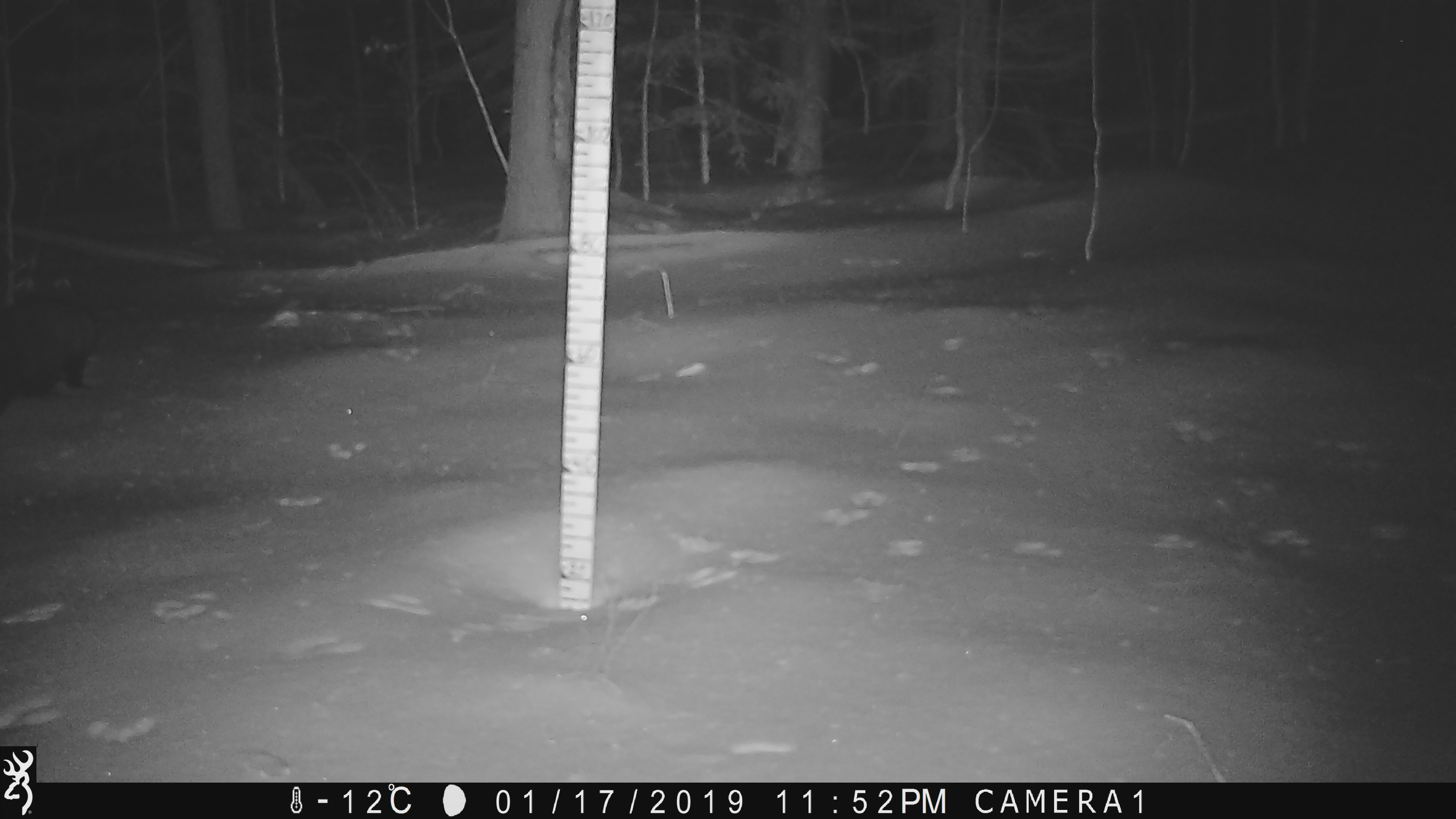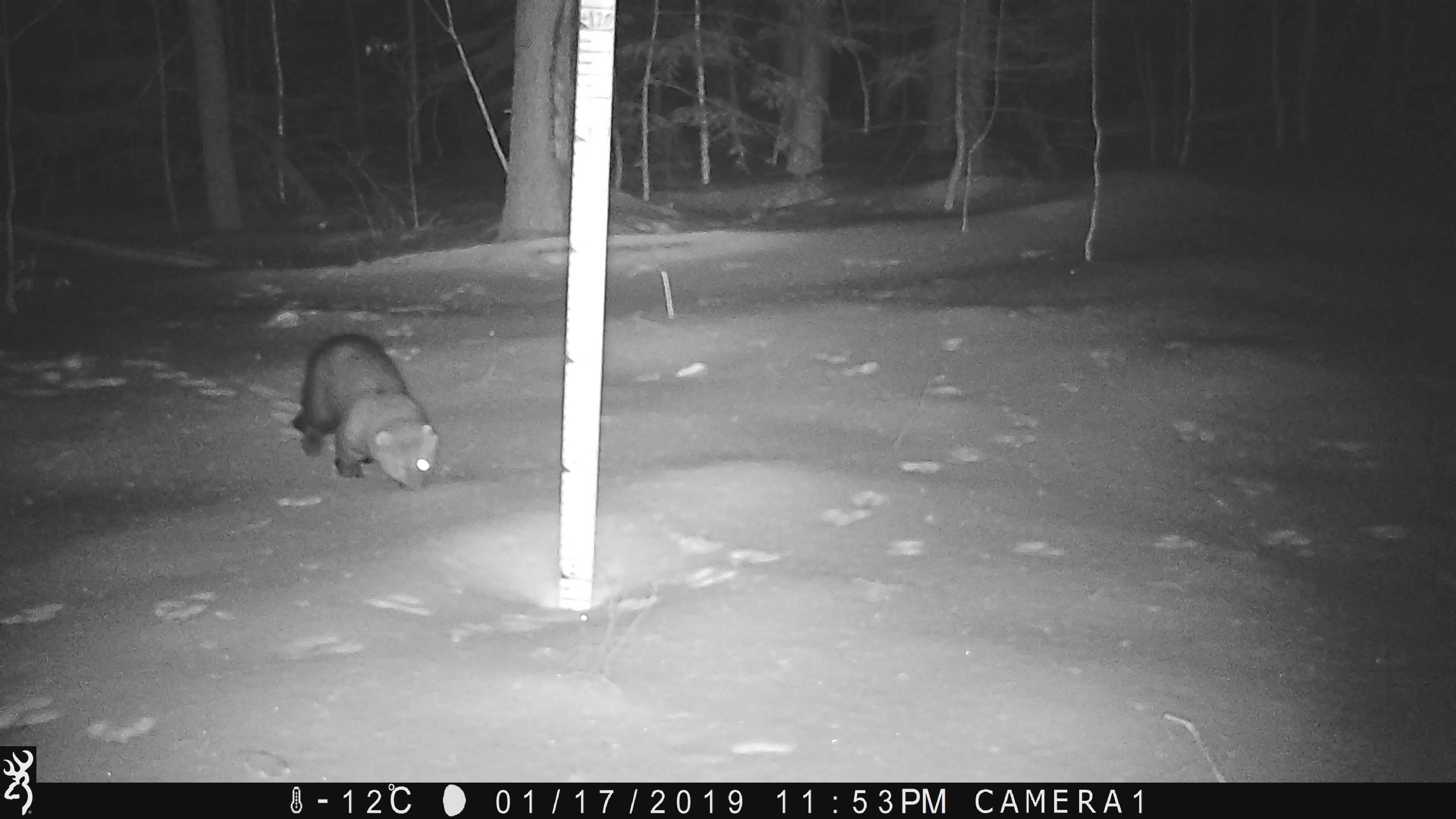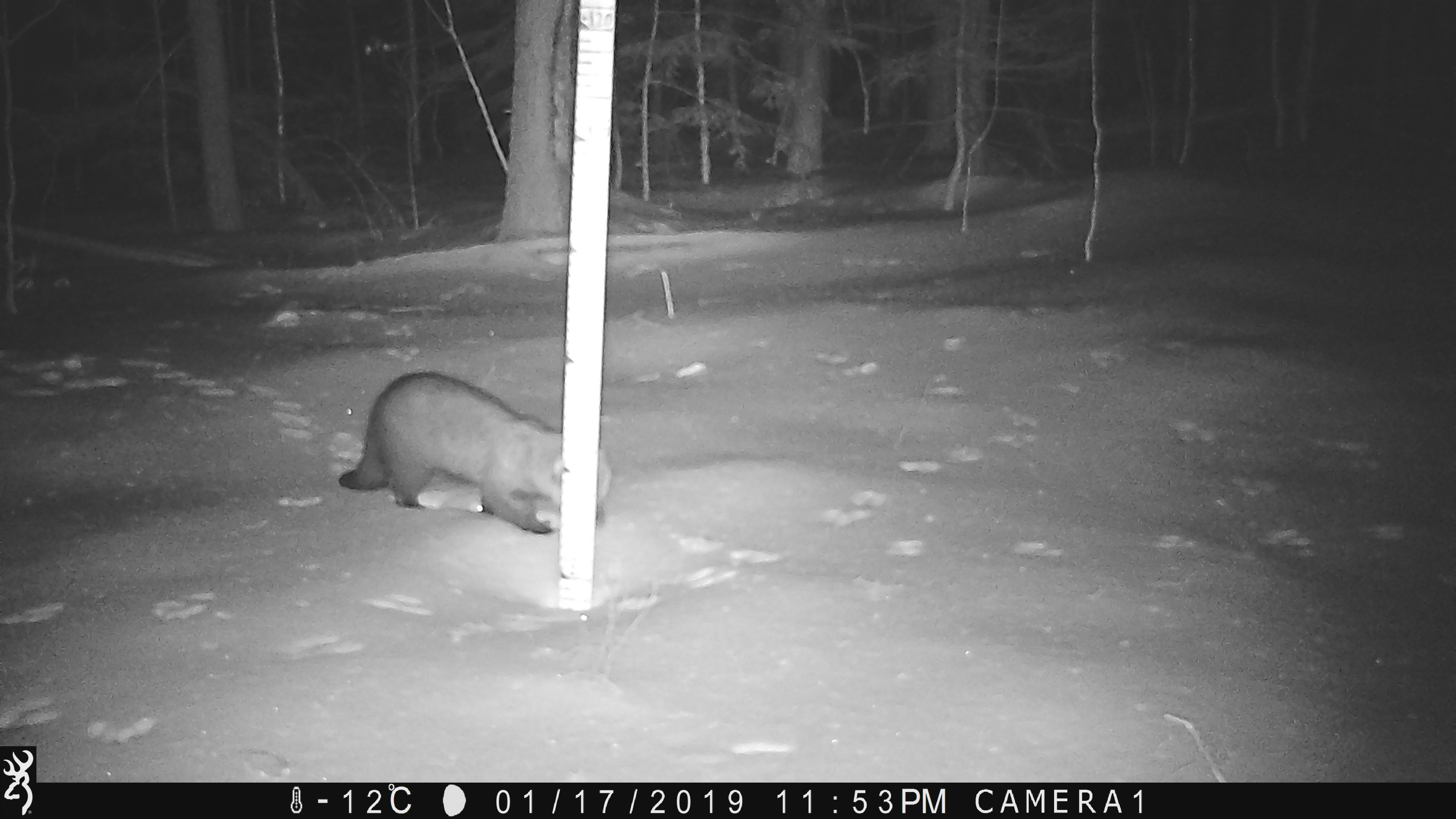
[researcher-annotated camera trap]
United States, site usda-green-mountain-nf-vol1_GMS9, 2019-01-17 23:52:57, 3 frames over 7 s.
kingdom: Animalia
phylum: Chordata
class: Mammalia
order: Carnivora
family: Mustelidae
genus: Pekania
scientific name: Pekania pennanti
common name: fisher